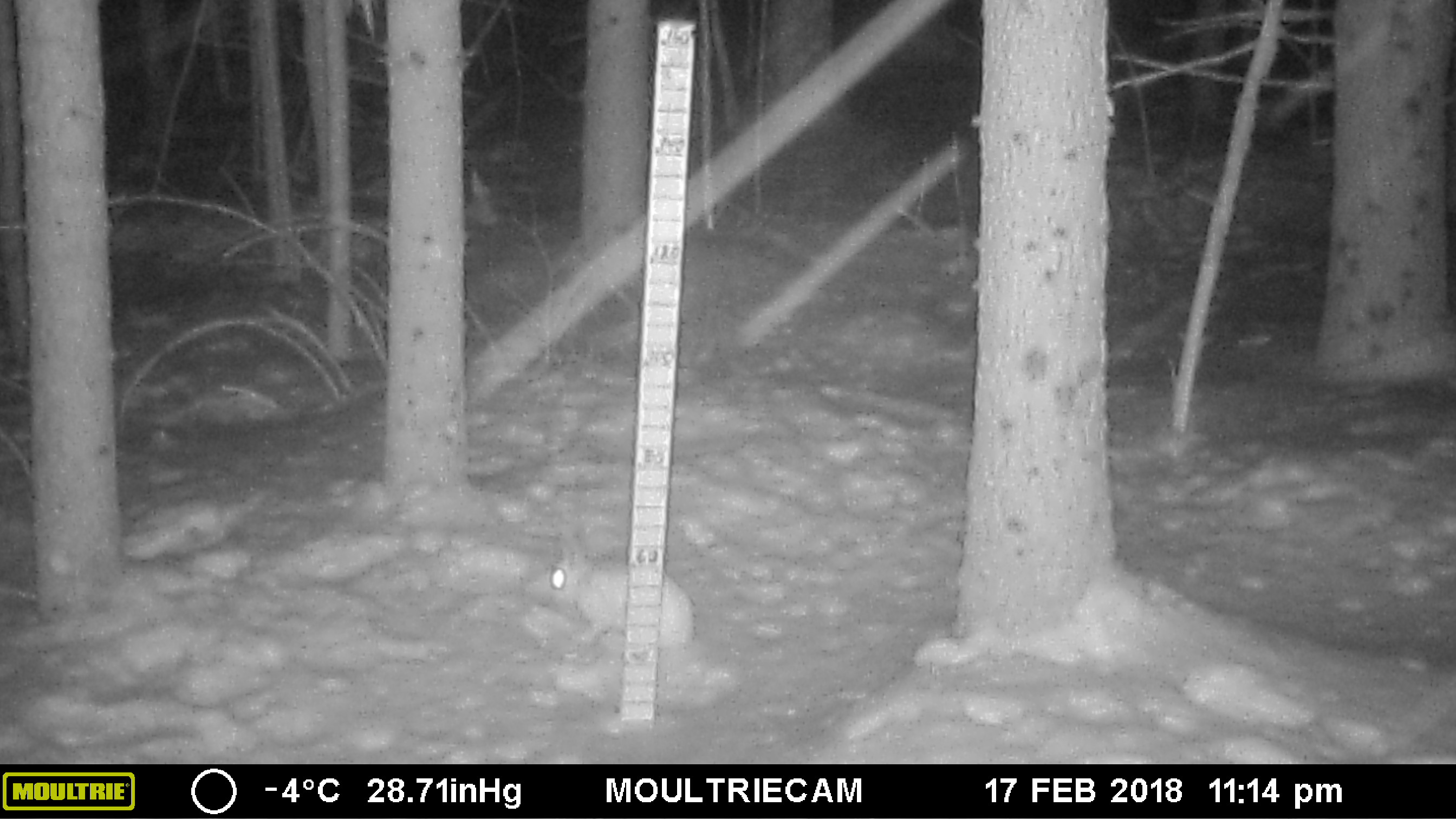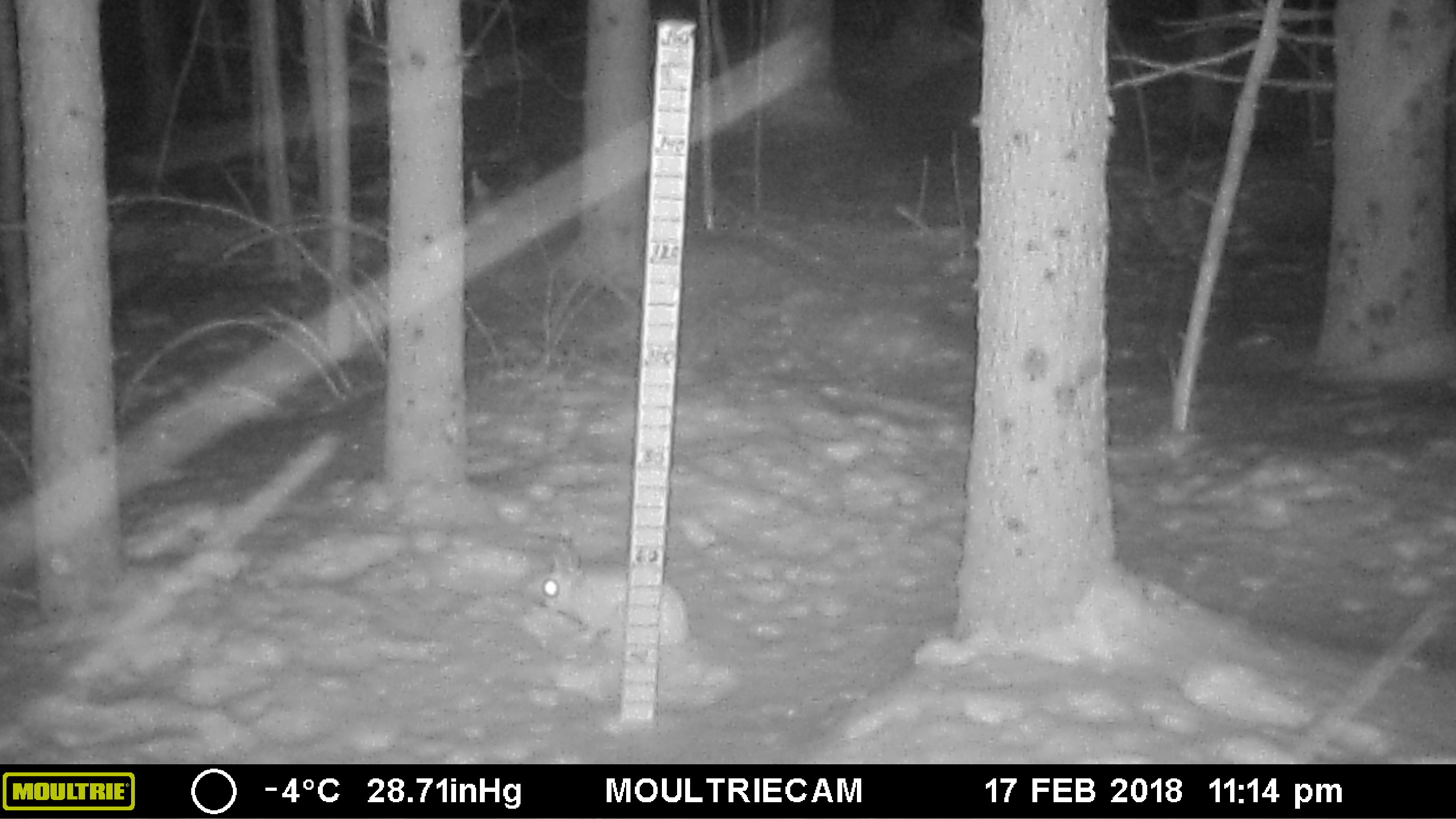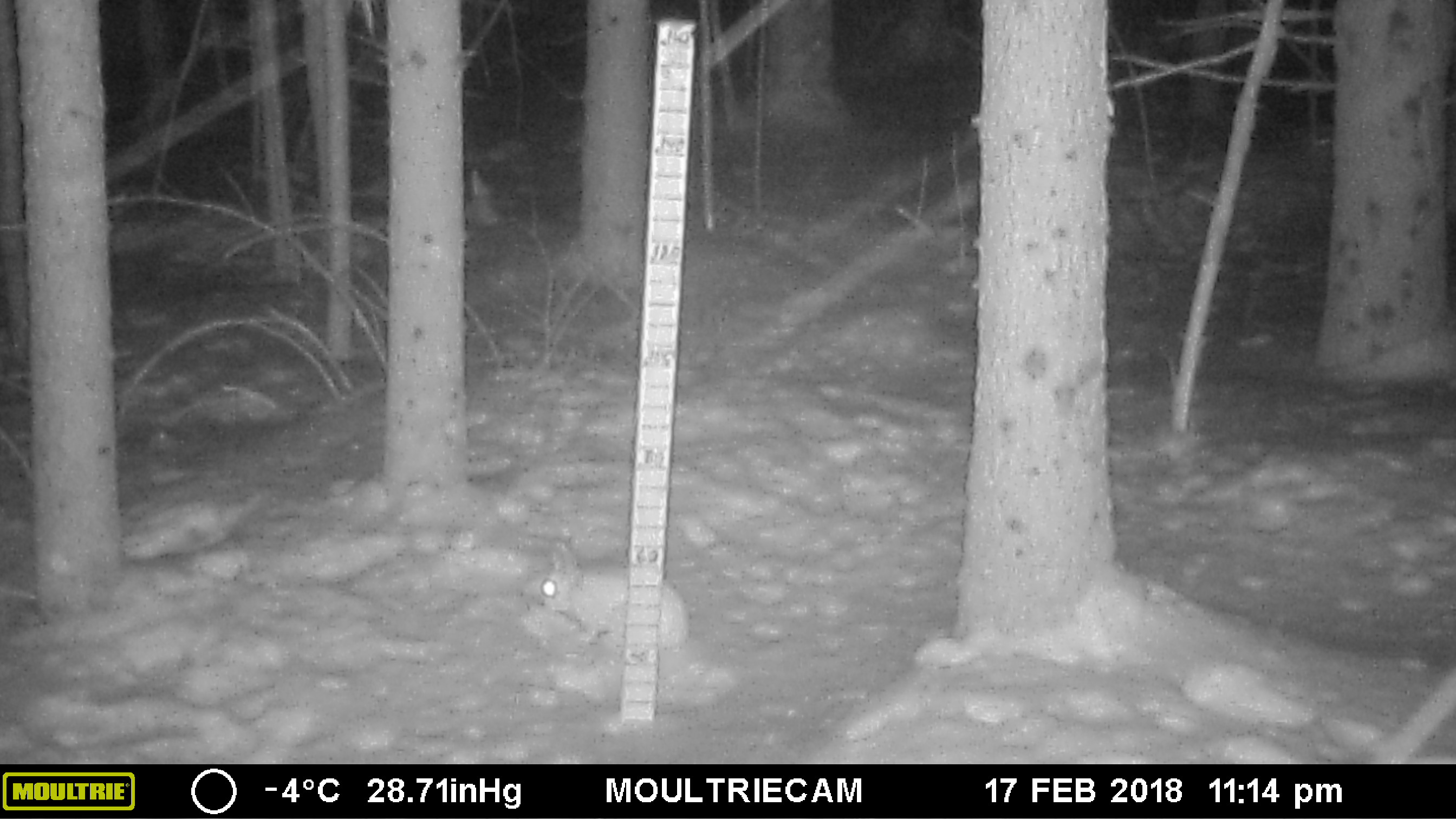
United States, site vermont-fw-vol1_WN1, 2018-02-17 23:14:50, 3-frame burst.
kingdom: Animalia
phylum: Chordata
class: Mammalia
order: Lagomorpha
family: Leporidae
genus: Lepus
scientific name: Lepus americanus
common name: snowshoe hare